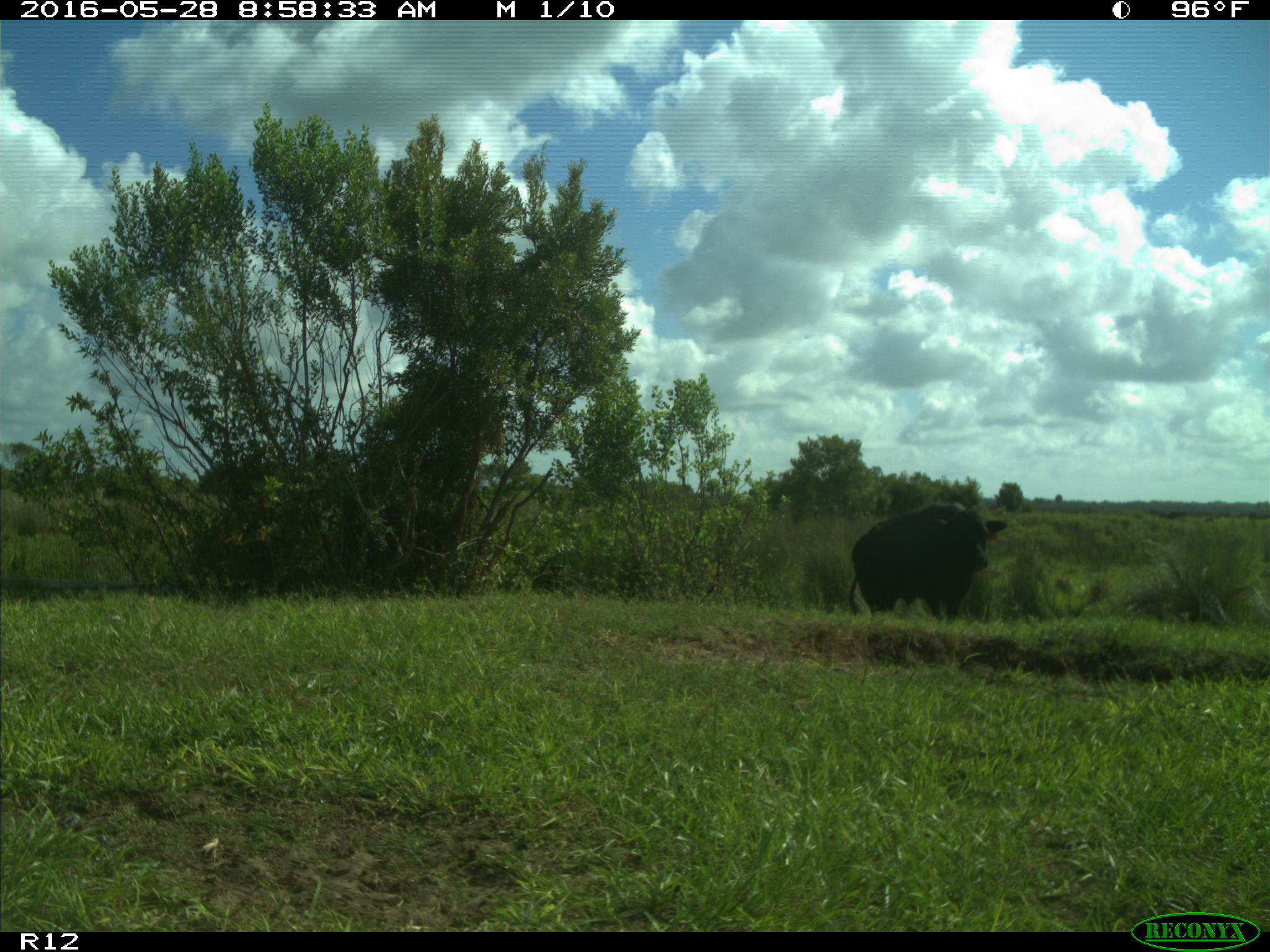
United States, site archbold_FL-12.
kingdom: Animalia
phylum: Chordata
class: Mammalia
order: Artiodactyla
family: Bovidae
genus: Bos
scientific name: Bos taurus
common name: domestic cow